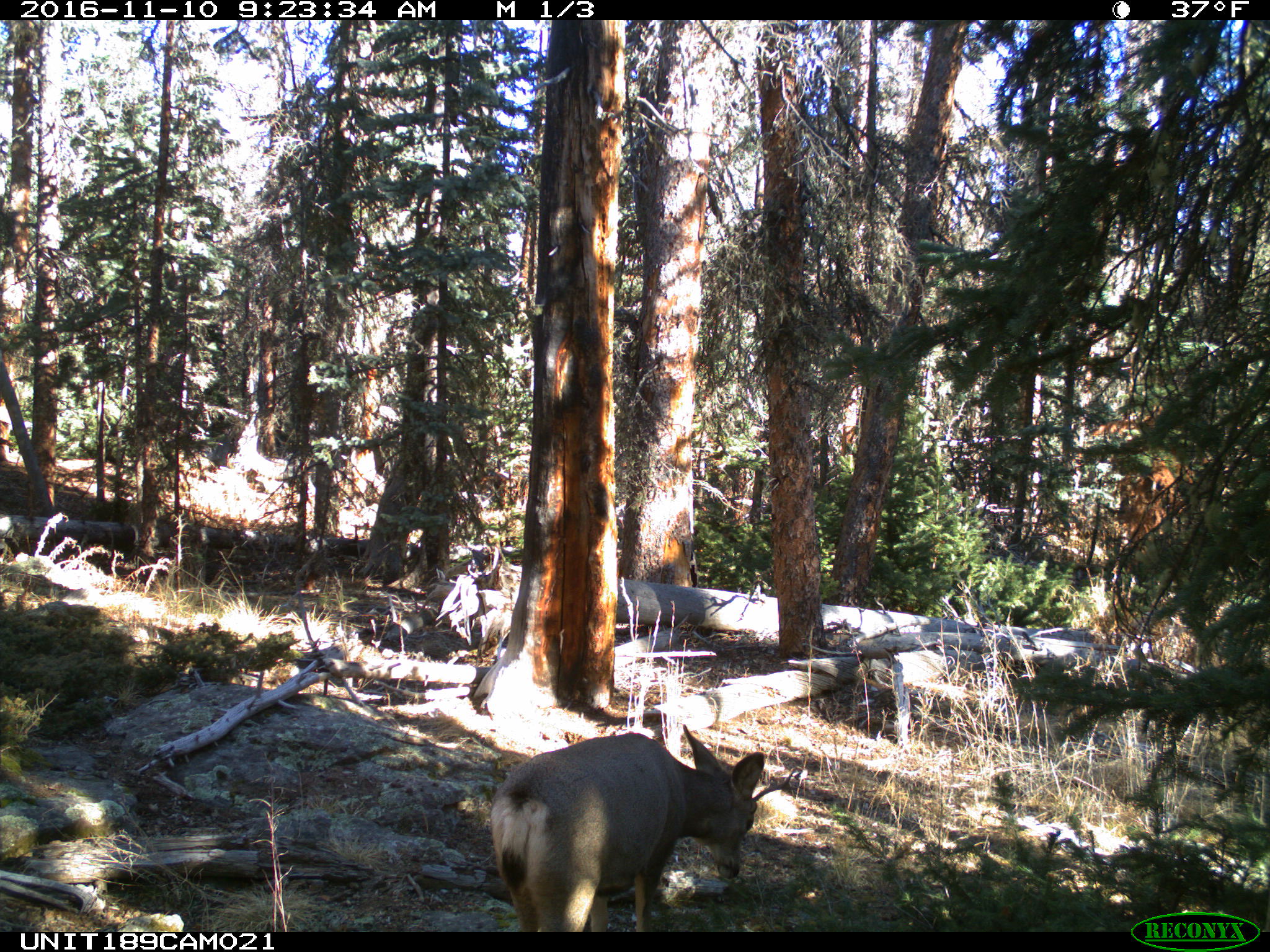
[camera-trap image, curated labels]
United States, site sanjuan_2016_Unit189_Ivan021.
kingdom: Animalia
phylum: Chordata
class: Mammalia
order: Artiodactyla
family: Cervidae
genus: Odocoileus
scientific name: Odocoileus hemionus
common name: mule deer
Odocoileus hemionus (mule deer).